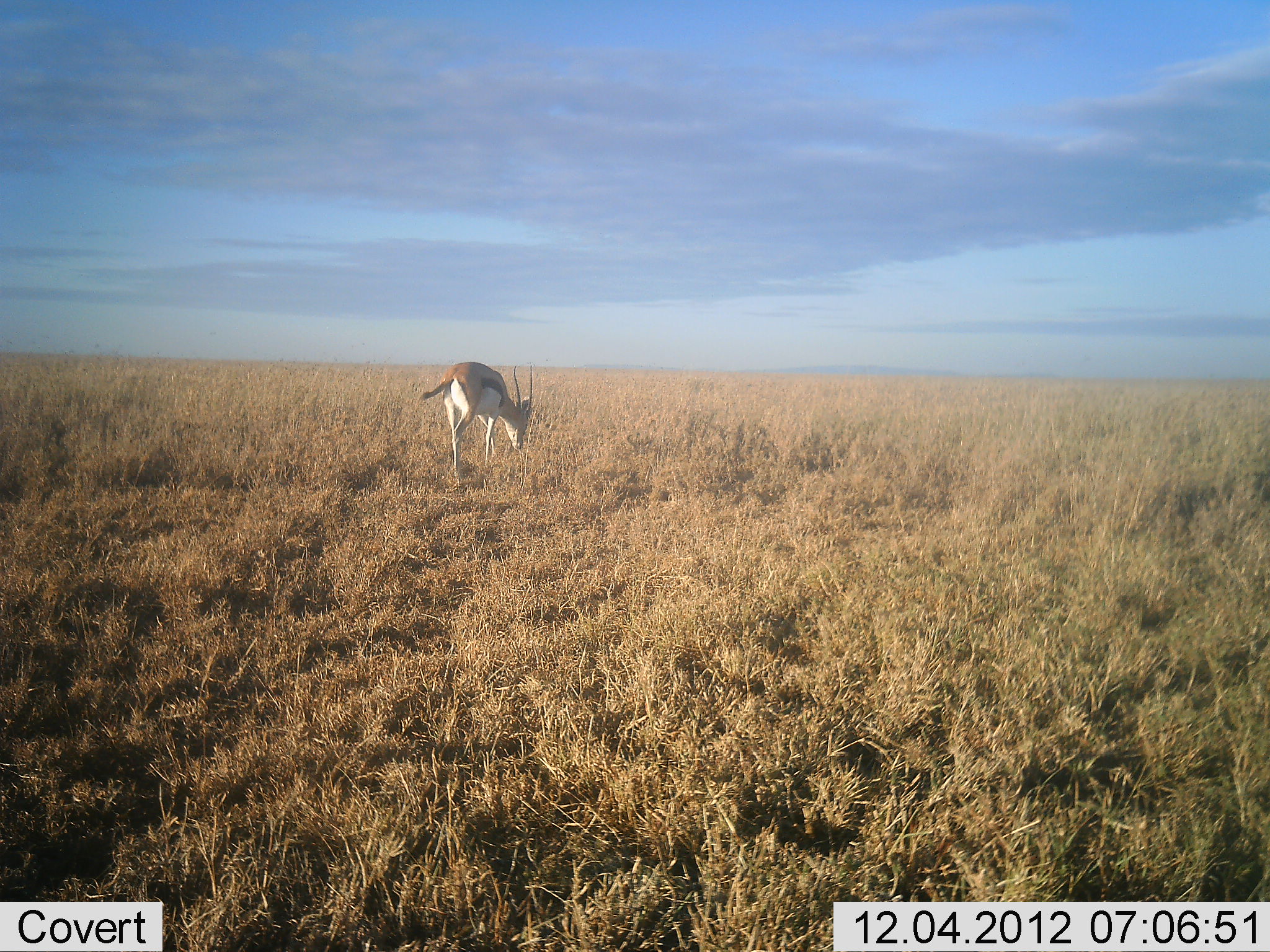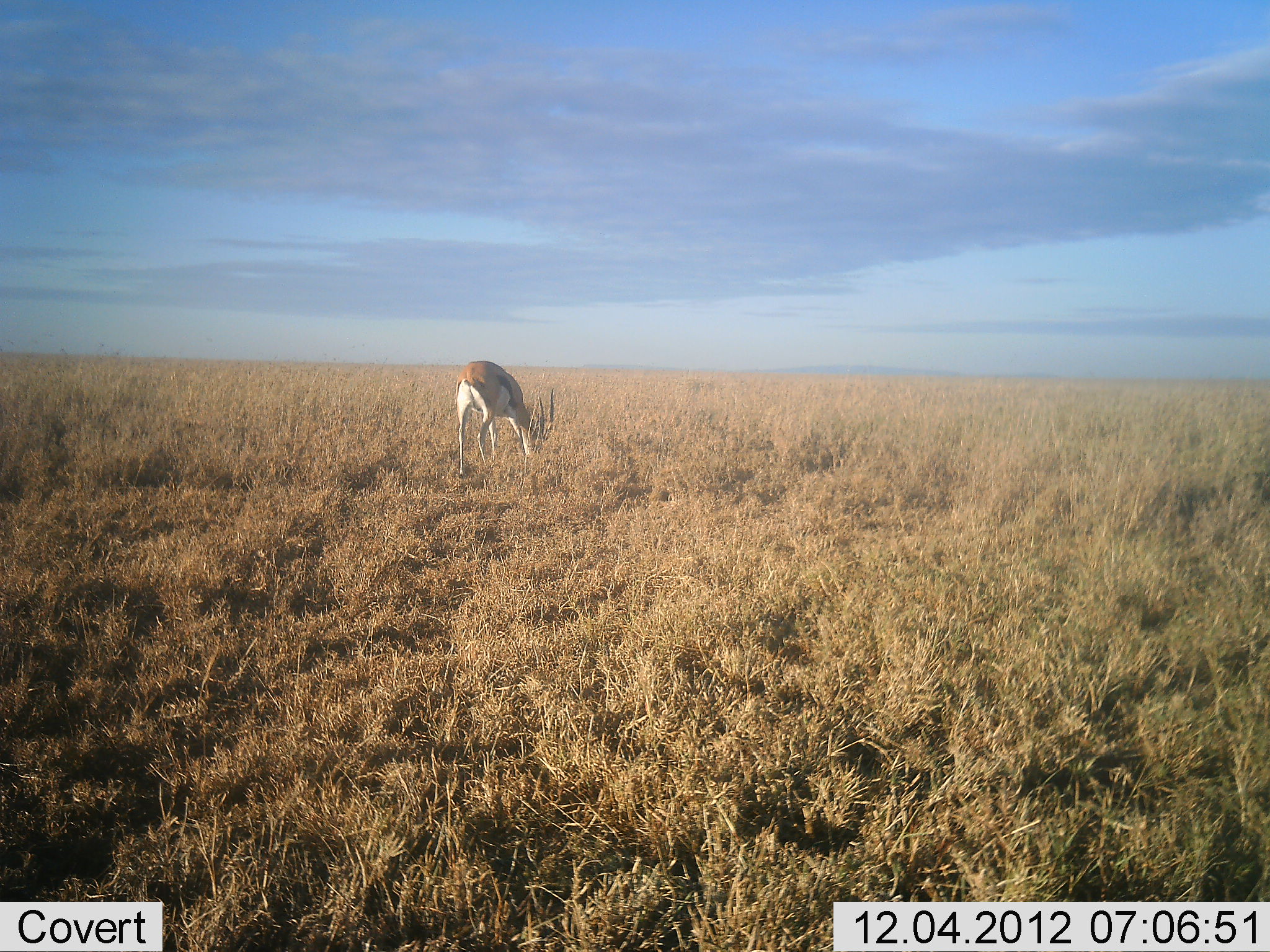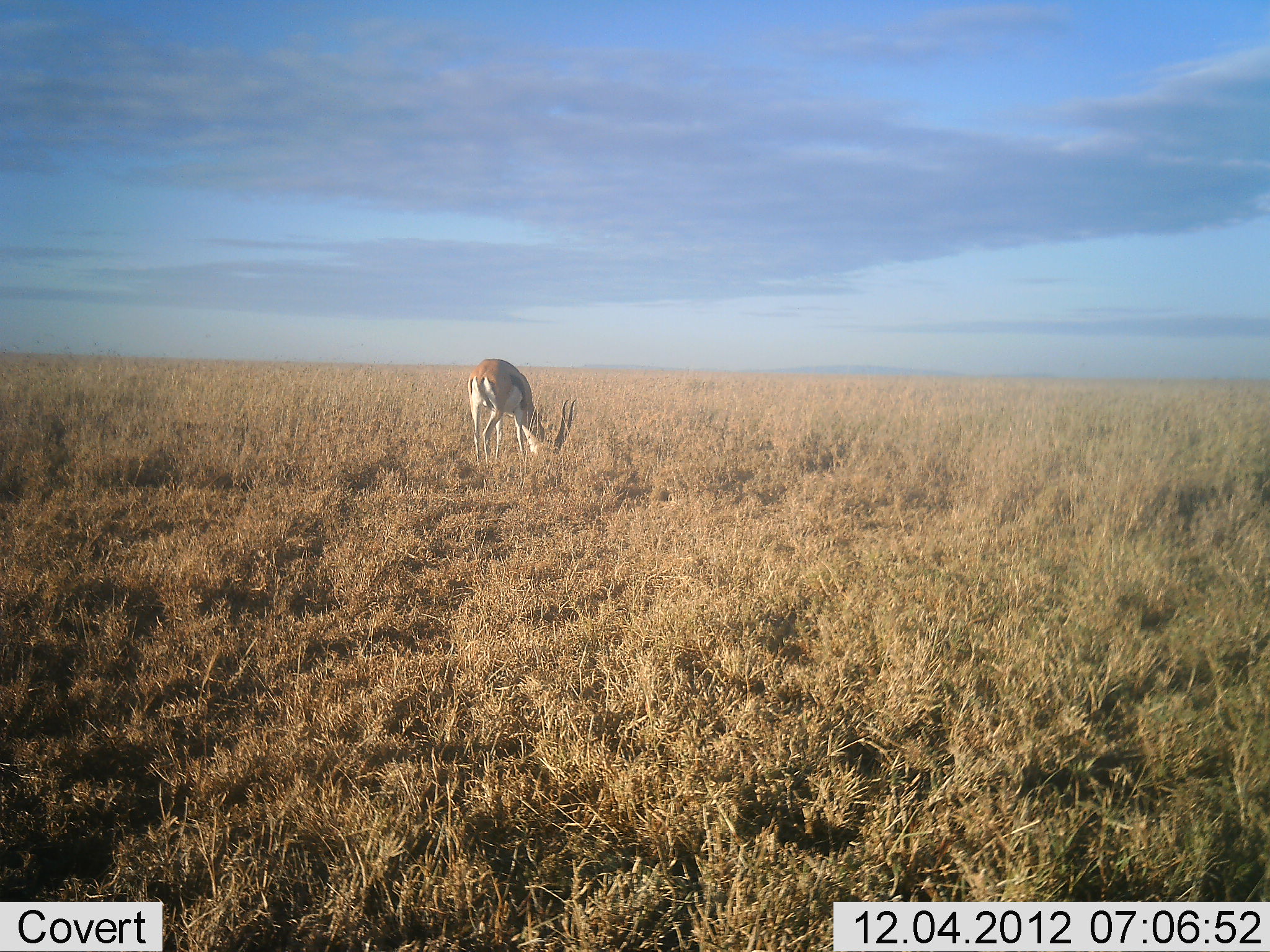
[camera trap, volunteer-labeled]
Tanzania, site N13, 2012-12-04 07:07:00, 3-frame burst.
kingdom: Animalia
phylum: Chordata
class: Mammalia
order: Artiodactyla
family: Bovidae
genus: Eudorcas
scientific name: Eudorcas thomsonii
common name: thomson's gazelle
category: gazellethomsons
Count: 1.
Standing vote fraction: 25%.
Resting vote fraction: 0%.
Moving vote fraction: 25%.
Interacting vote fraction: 0%.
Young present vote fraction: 0%.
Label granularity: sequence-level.